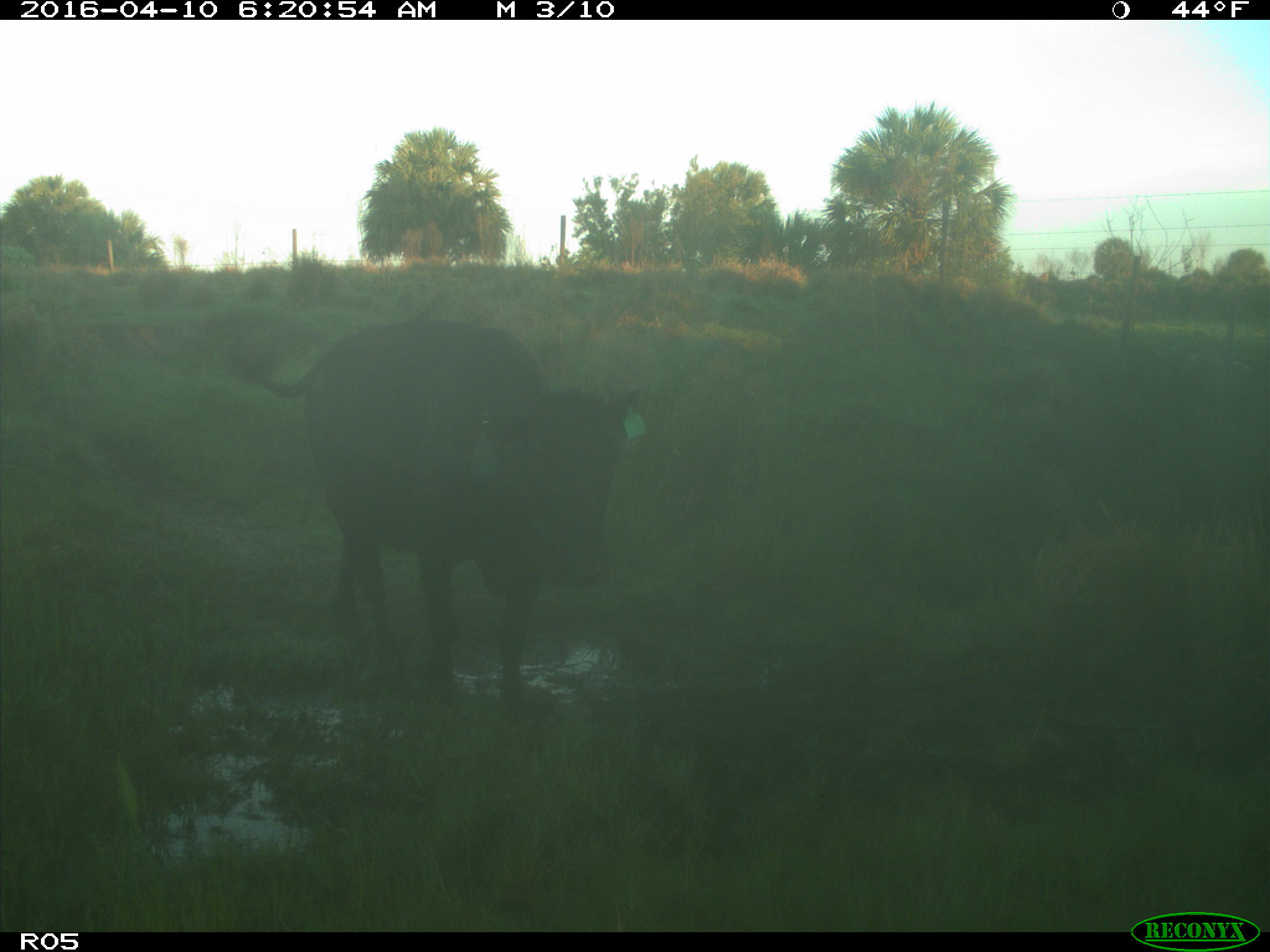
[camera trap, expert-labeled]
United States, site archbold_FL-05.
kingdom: Animalia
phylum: Chordata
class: Mammalia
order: Artiodactyla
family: Bovidae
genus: Bos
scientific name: Bos taurus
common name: domestic cow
Bos taurus (domestic cow).